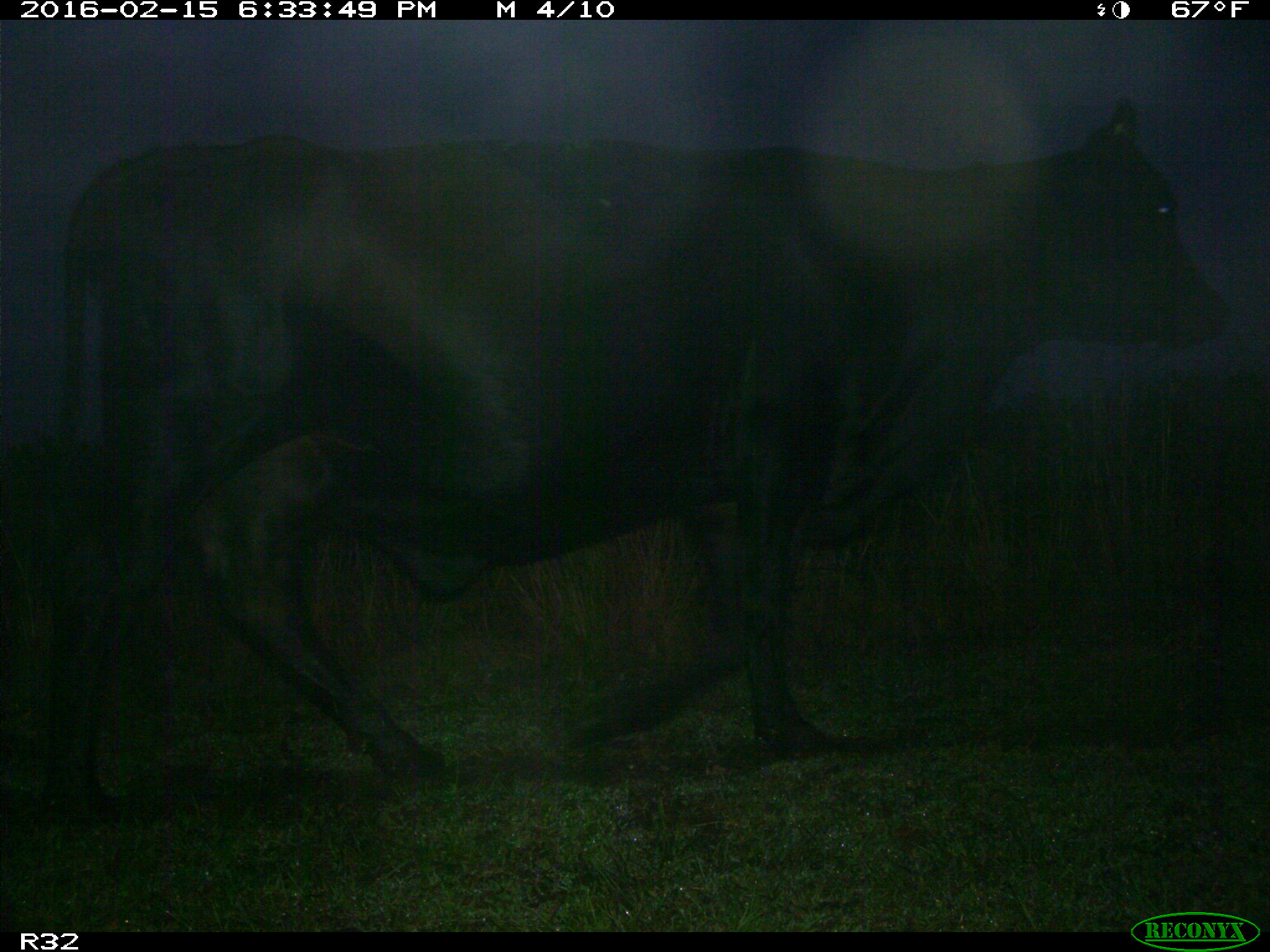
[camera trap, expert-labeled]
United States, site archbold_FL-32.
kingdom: Animalia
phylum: Chordata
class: Mammalia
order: Artiodactyla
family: Bovidae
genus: Bos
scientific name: Bos taurus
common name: domestic cow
Bos taurus (domestic cow).